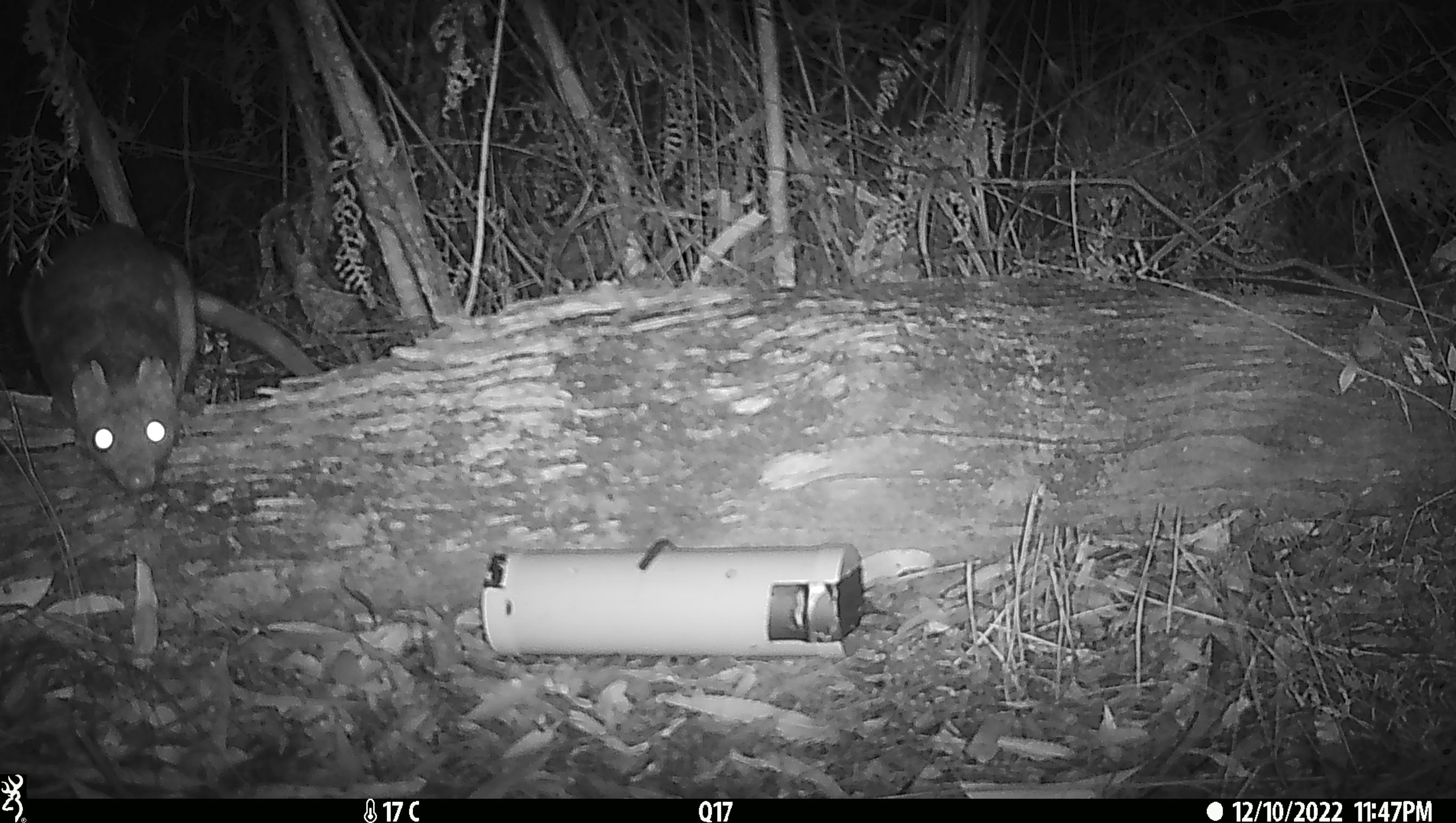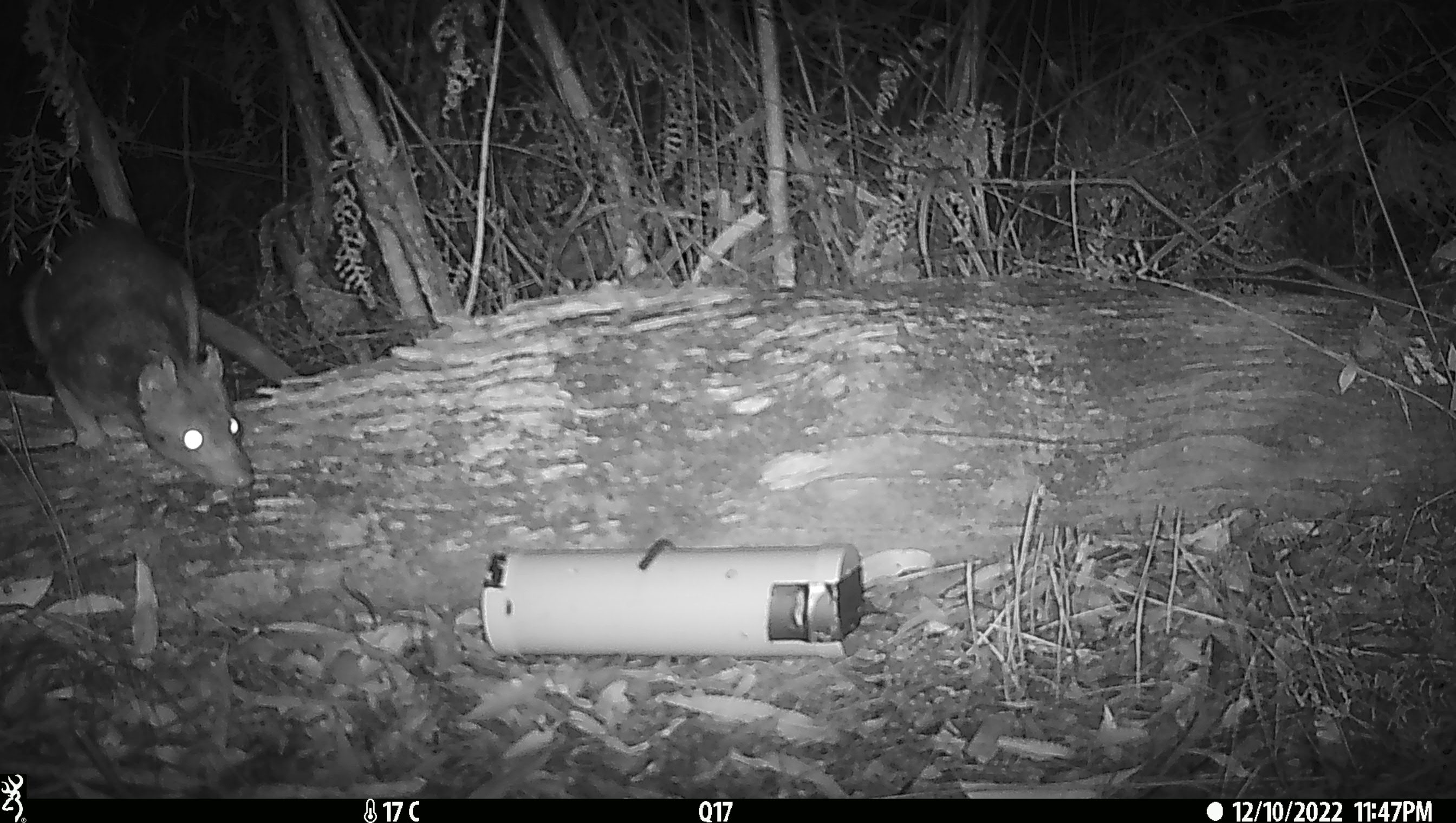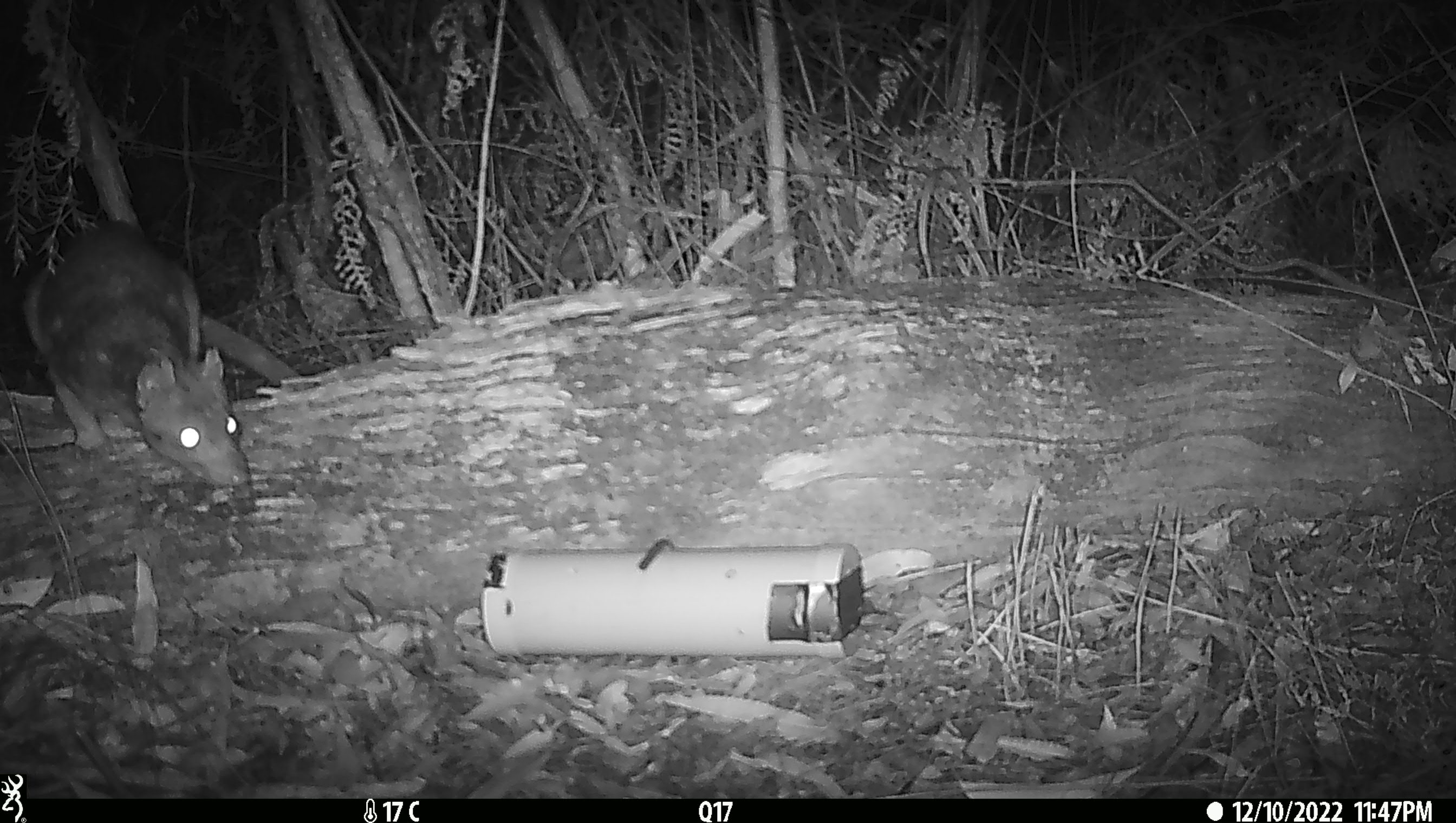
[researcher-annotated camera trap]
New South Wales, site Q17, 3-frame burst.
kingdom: Animalia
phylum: Chordata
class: Mammalia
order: Dasyuromorphia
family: Dasyuridae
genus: Dasyurus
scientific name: Dasyurus maculatus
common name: spotted-tailed quoll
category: quoll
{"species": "quoll (spotted-tailed quoll) (Dasyurus maculatus)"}